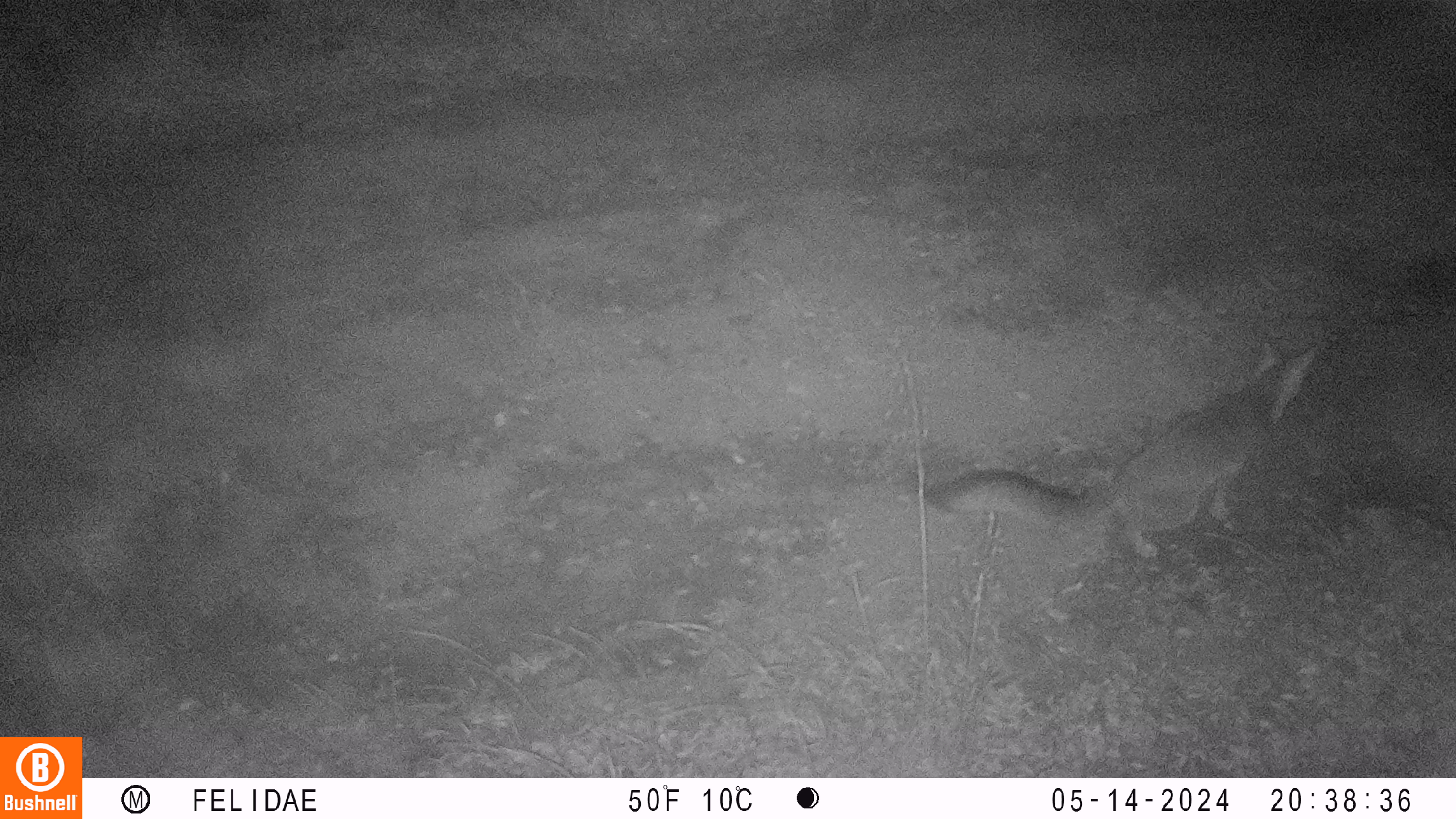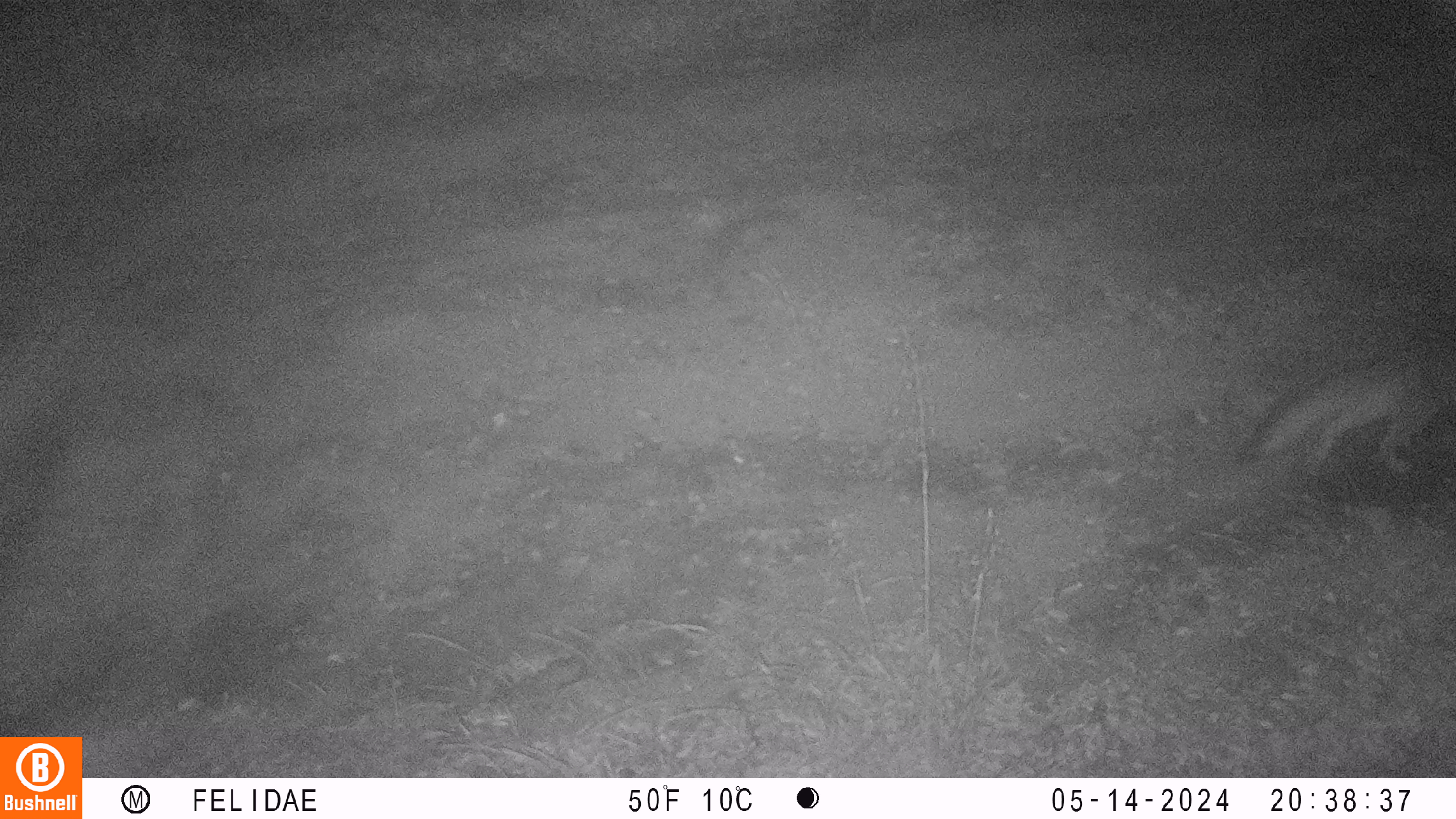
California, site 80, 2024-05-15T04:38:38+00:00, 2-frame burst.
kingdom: Animalia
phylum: Chordata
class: Mammalia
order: Carnivora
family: Canidae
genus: Urocyon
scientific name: Urocyon cinereoargenteus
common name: gray fox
Gray fox (Urocyon cinereoargenteus).